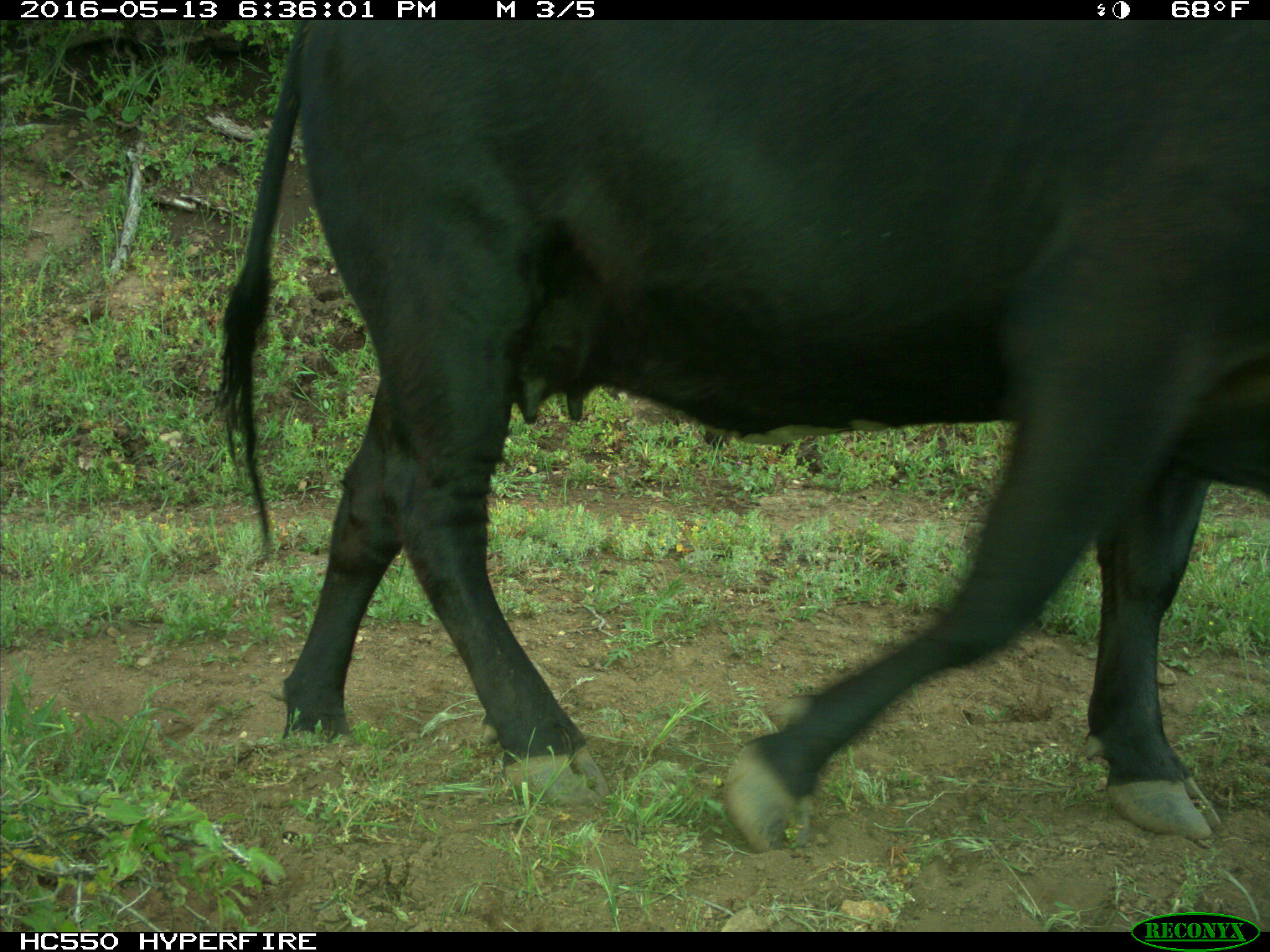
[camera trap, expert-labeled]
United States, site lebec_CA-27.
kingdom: Animalia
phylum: Chordata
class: Mammalia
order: Artiodactyla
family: Bovidae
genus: Bos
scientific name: Bos taurus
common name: domestic cow